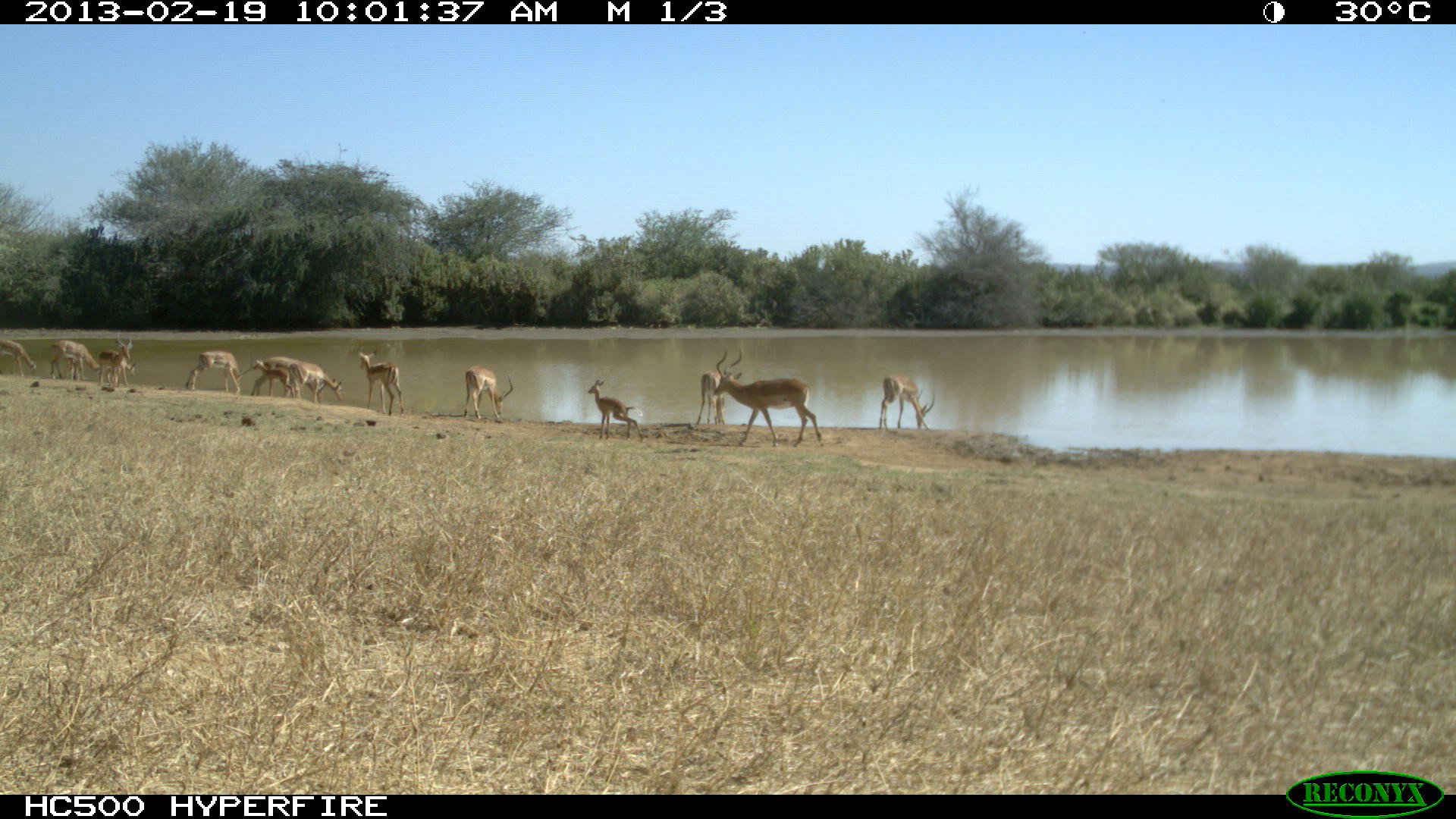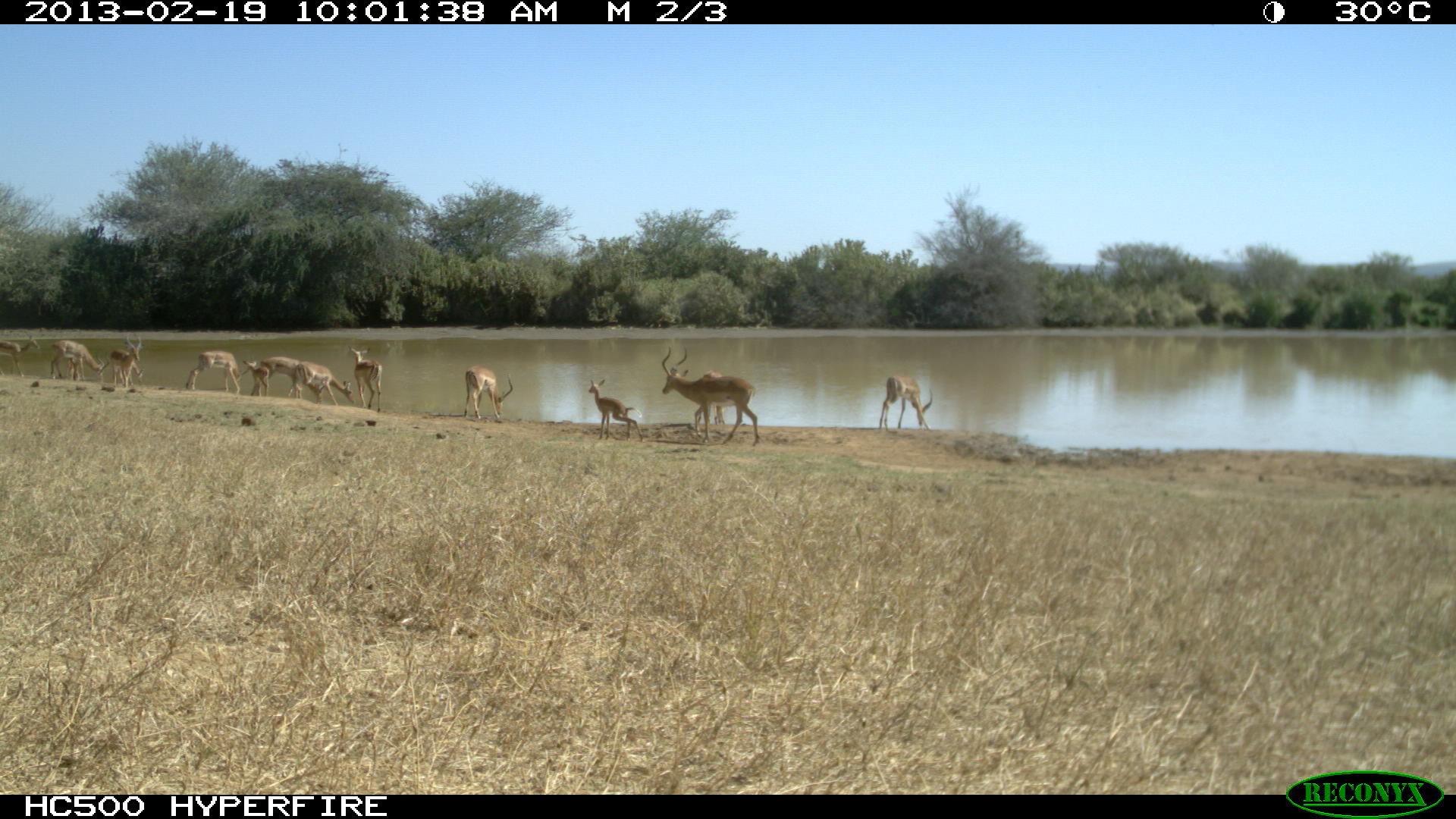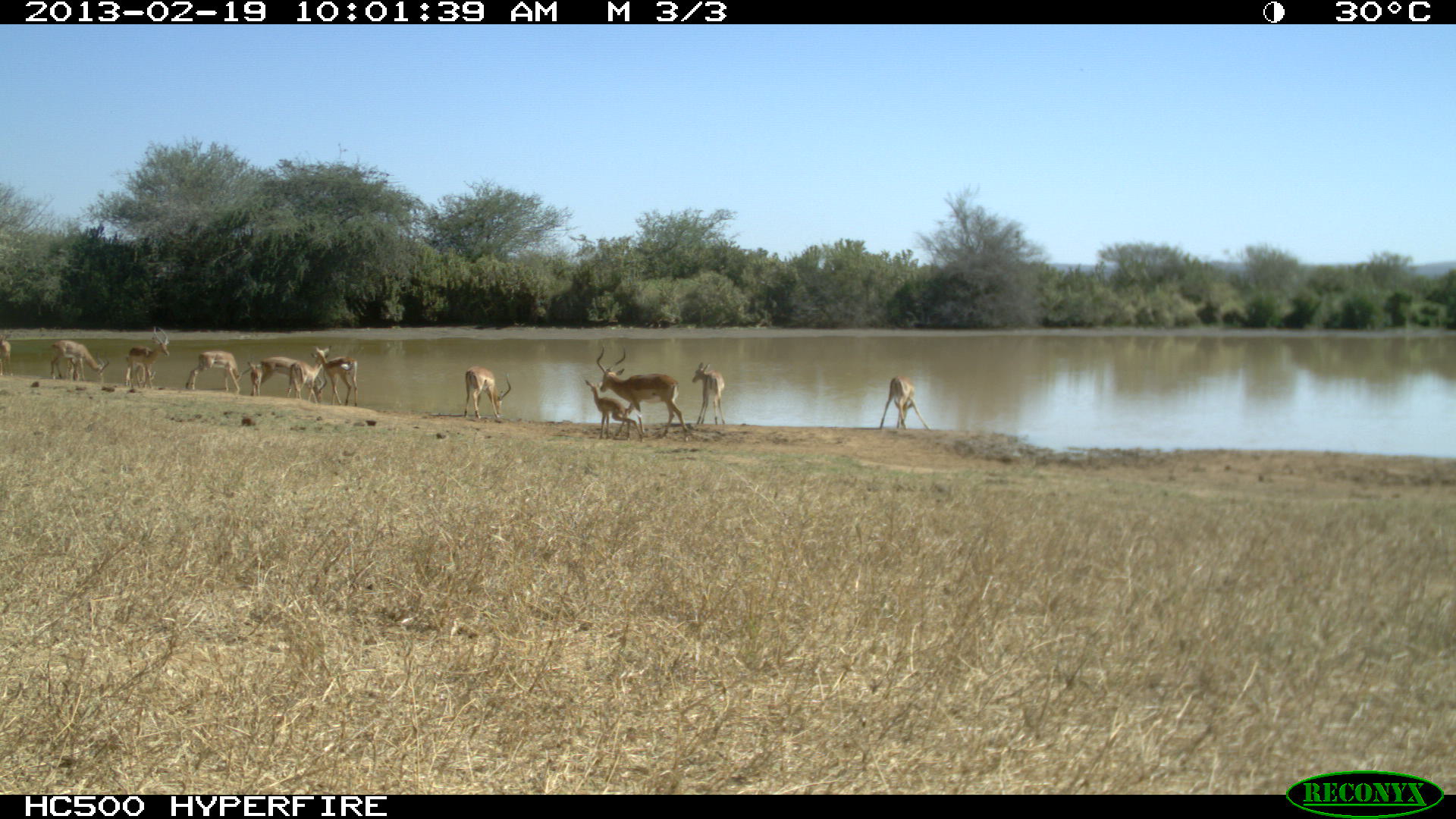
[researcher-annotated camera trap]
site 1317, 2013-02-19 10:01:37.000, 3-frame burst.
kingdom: Animalia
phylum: Chordata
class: Mammalia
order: Artiodactyla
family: Bovidae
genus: Aepyceros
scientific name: Aepyceros melampus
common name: impala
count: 14